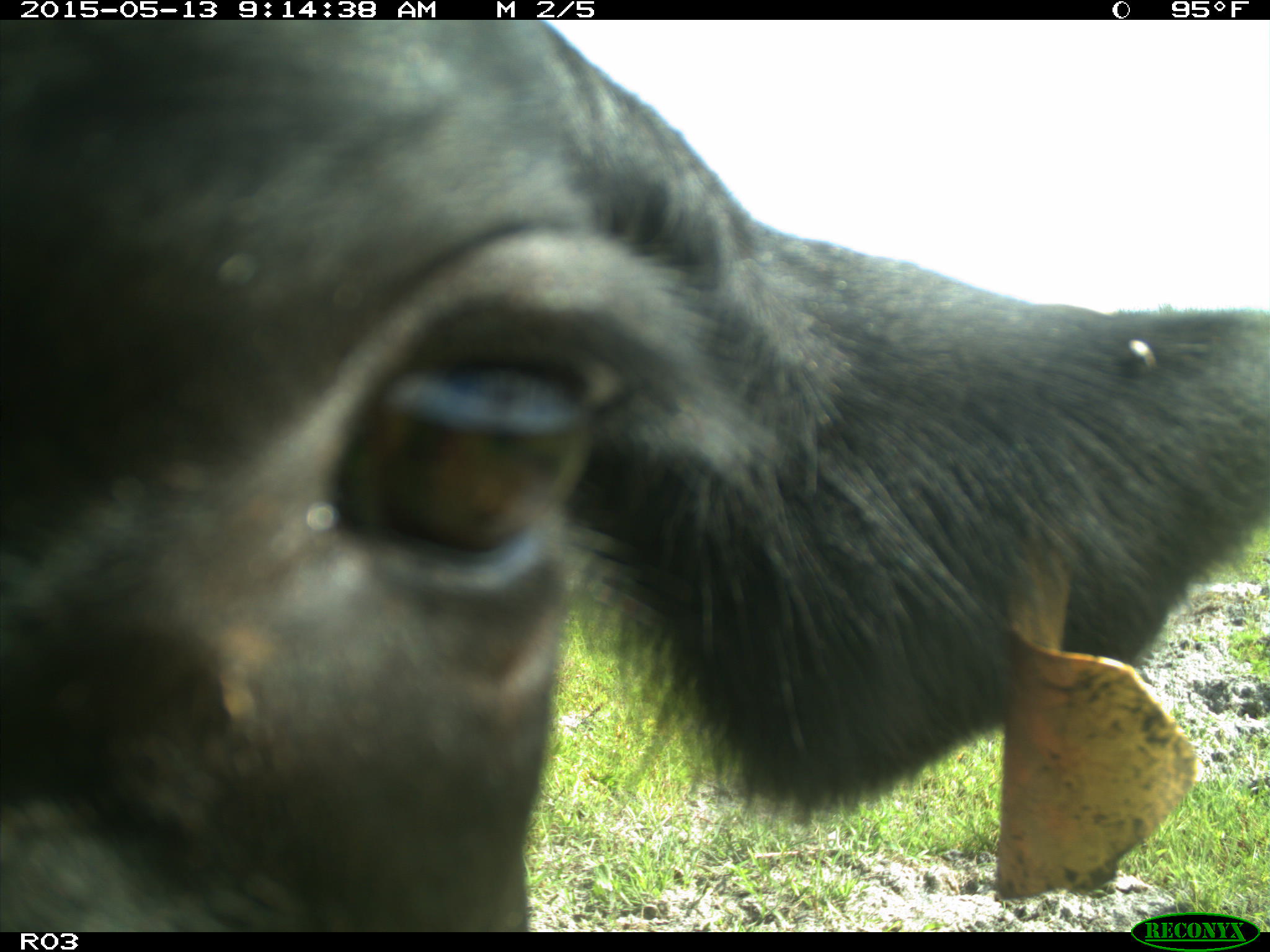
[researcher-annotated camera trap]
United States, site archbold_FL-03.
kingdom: Animalia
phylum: Chordata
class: Mammalia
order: Artiodactyla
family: Bovidae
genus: Bos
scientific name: Bos taurus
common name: domestic cow